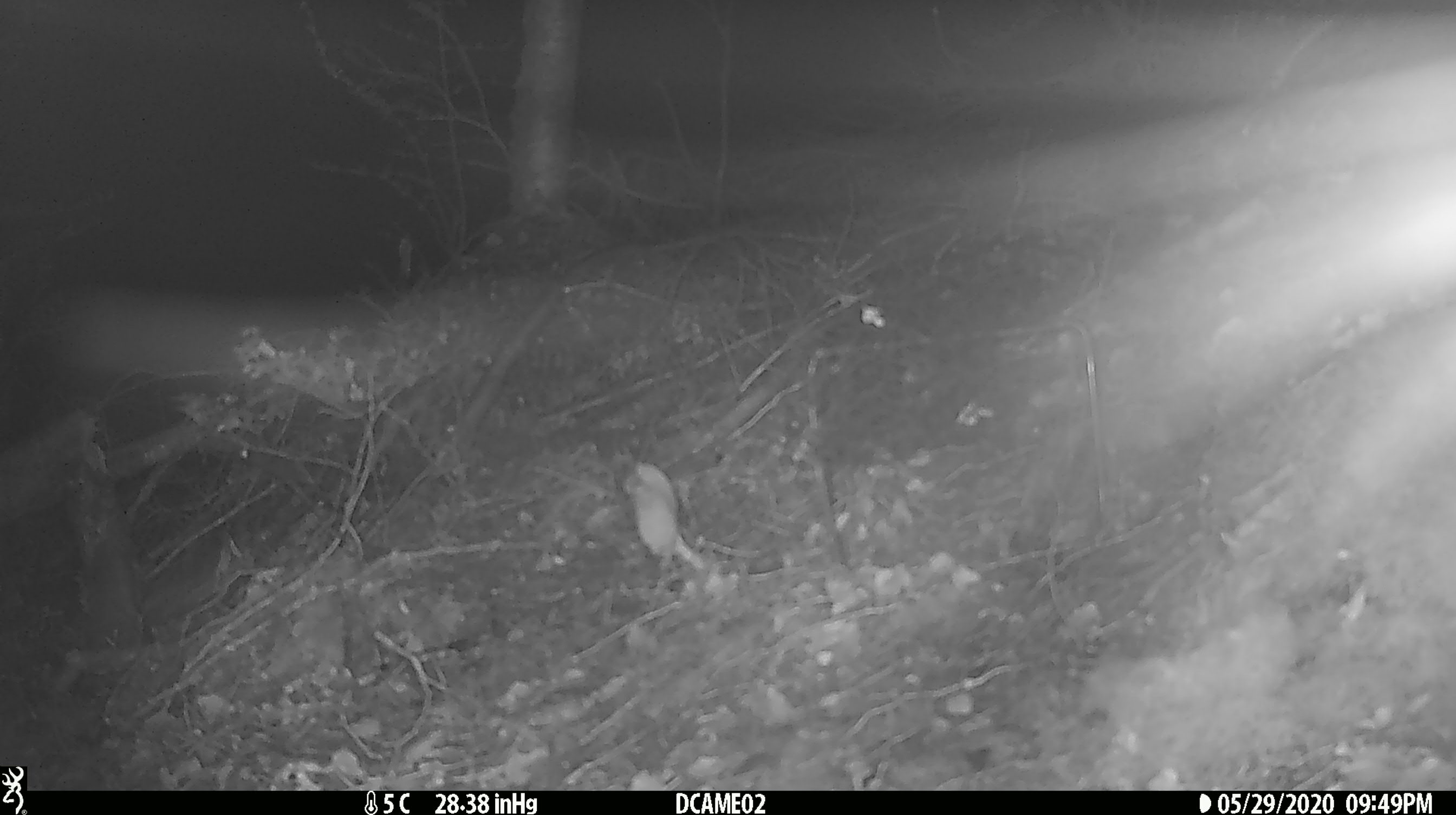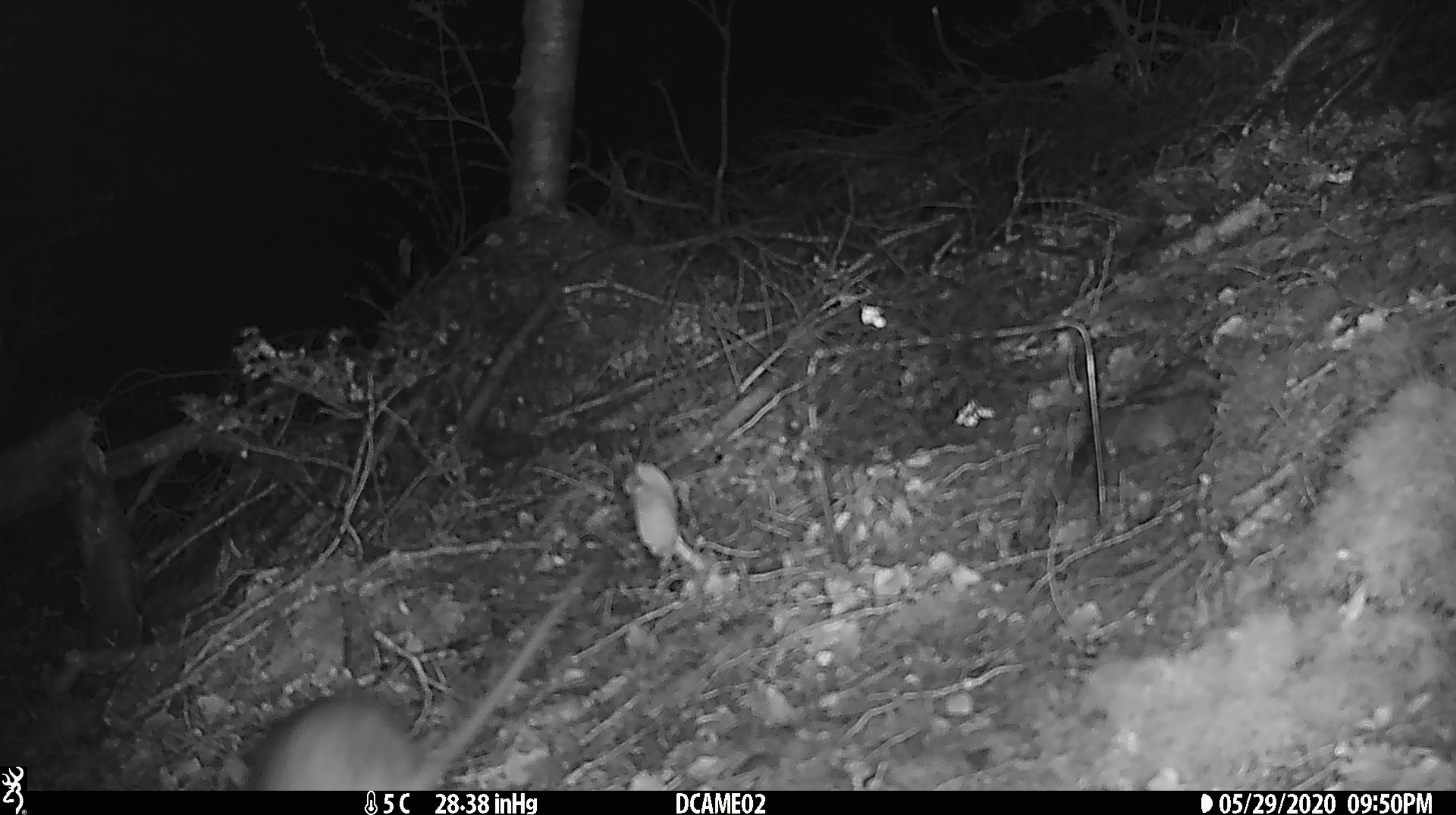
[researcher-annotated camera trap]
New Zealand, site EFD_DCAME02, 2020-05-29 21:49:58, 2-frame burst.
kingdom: Animalia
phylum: Chordata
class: Mammalia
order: Diprotodontia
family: Phalangeridae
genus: Trichosurus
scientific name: Trichosurus vulpecula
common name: common brushtail possum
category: possum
Possum (common brushtail possum) (Trichosurus vulpecula).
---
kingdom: Animalia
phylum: Chordata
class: Mammalia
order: Rodentia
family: Muridae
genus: Rattus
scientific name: Rattus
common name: rat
Rat (Rattus).